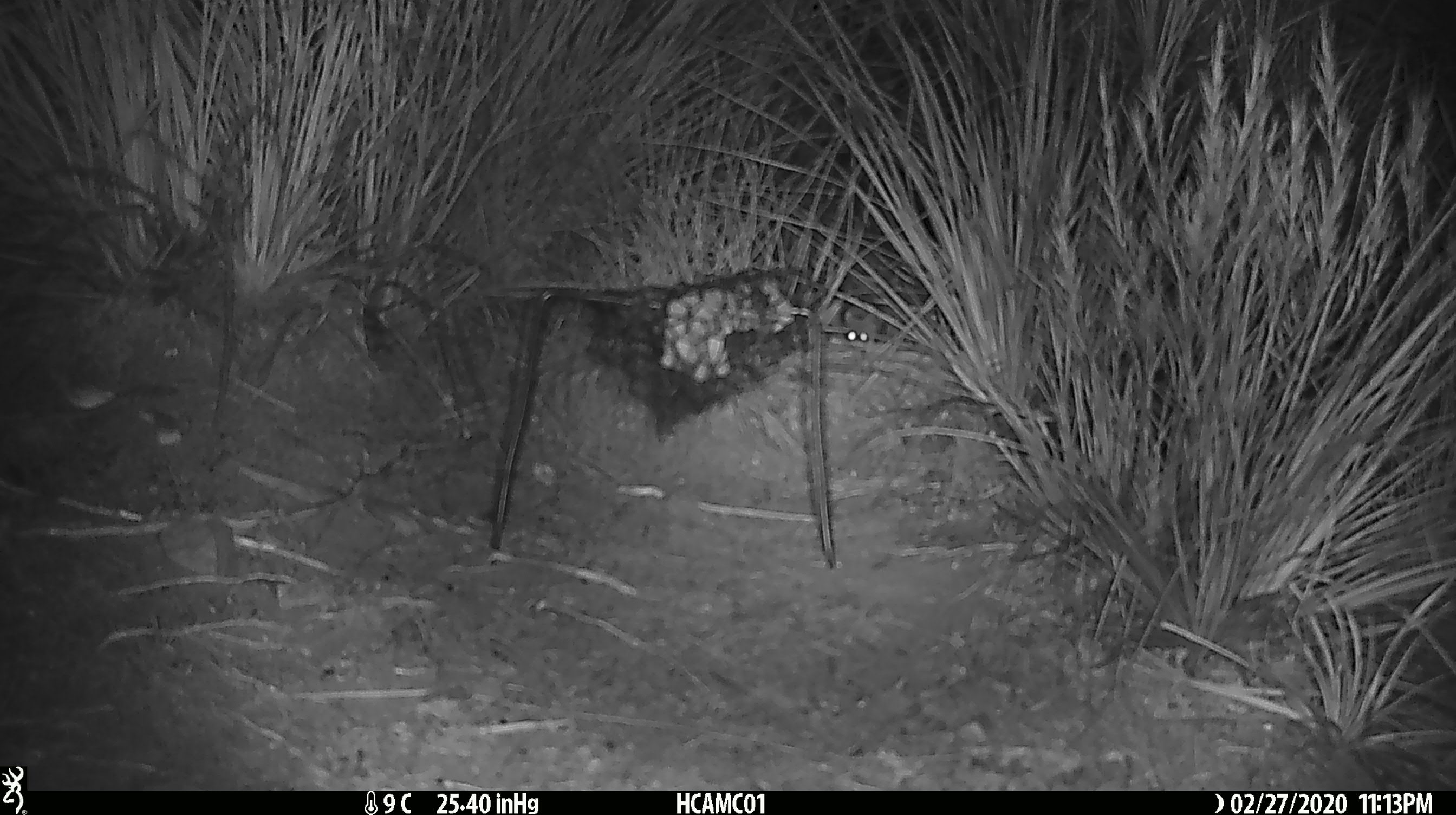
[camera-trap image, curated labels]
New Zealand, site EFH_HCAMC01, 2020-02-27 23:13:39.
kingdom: Animalia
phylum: Chordata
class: Mammalia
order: Rodentia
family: Muridae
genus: Mus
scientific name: Mus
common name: mouse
Mouse (Mus).